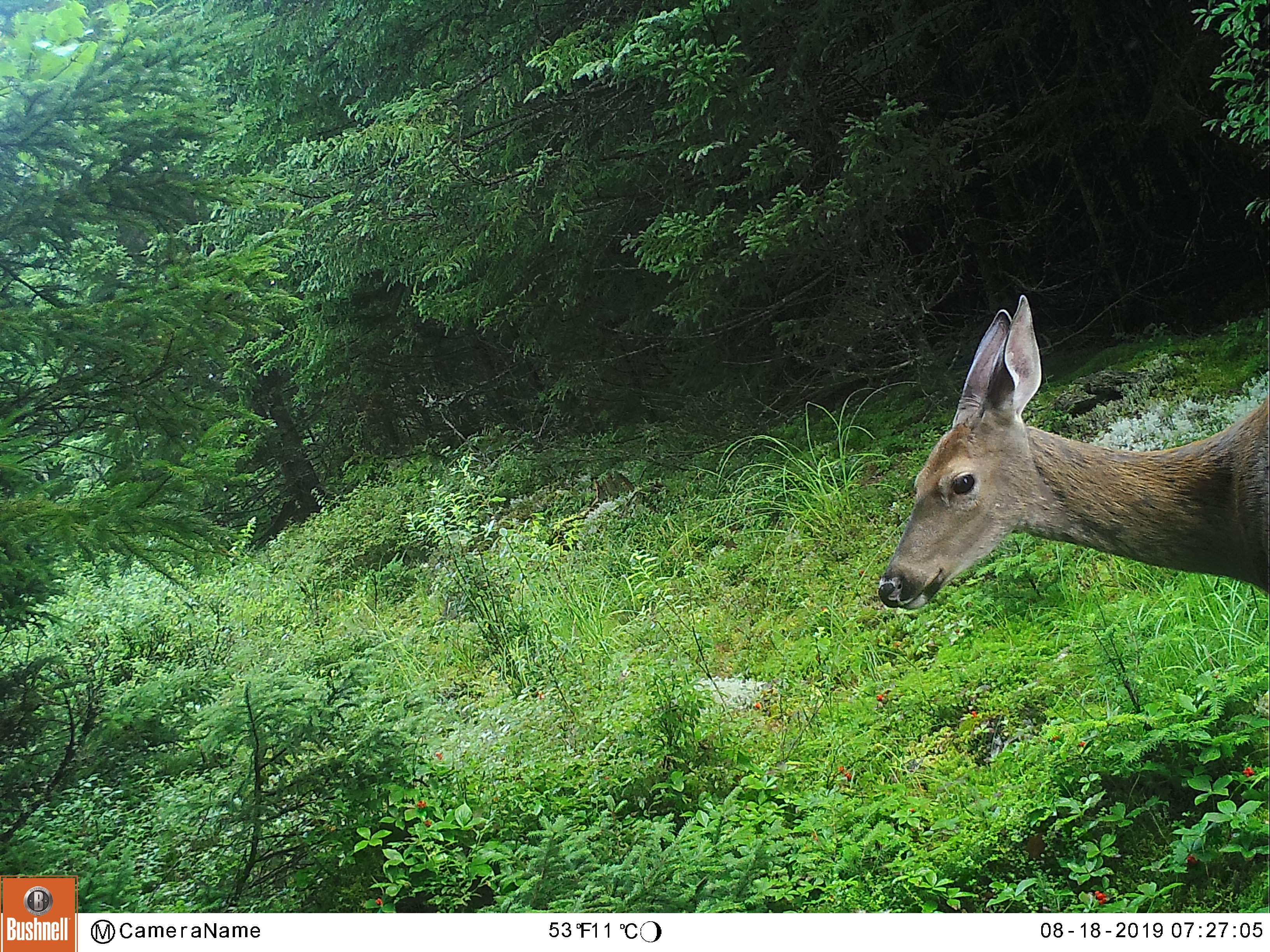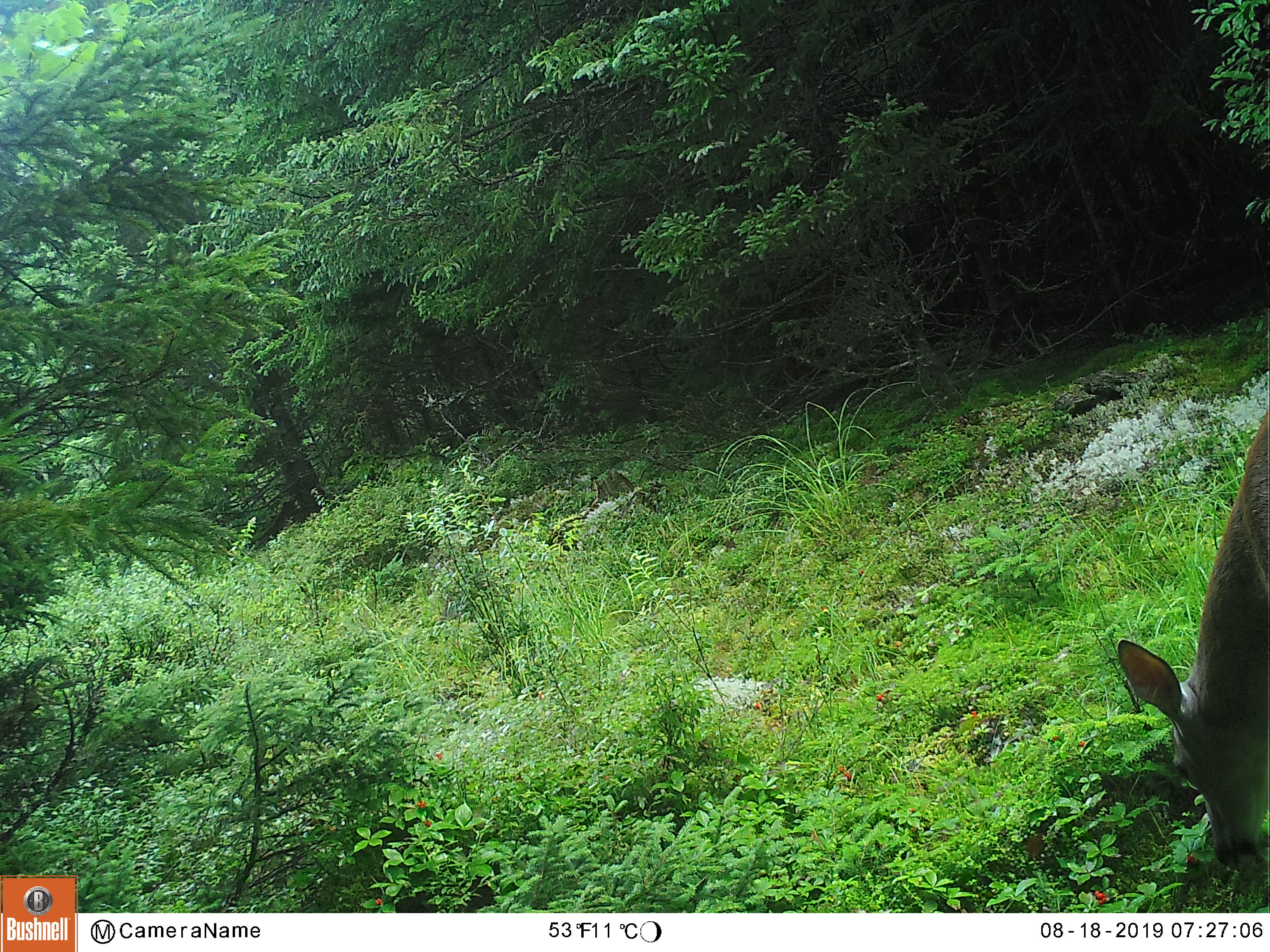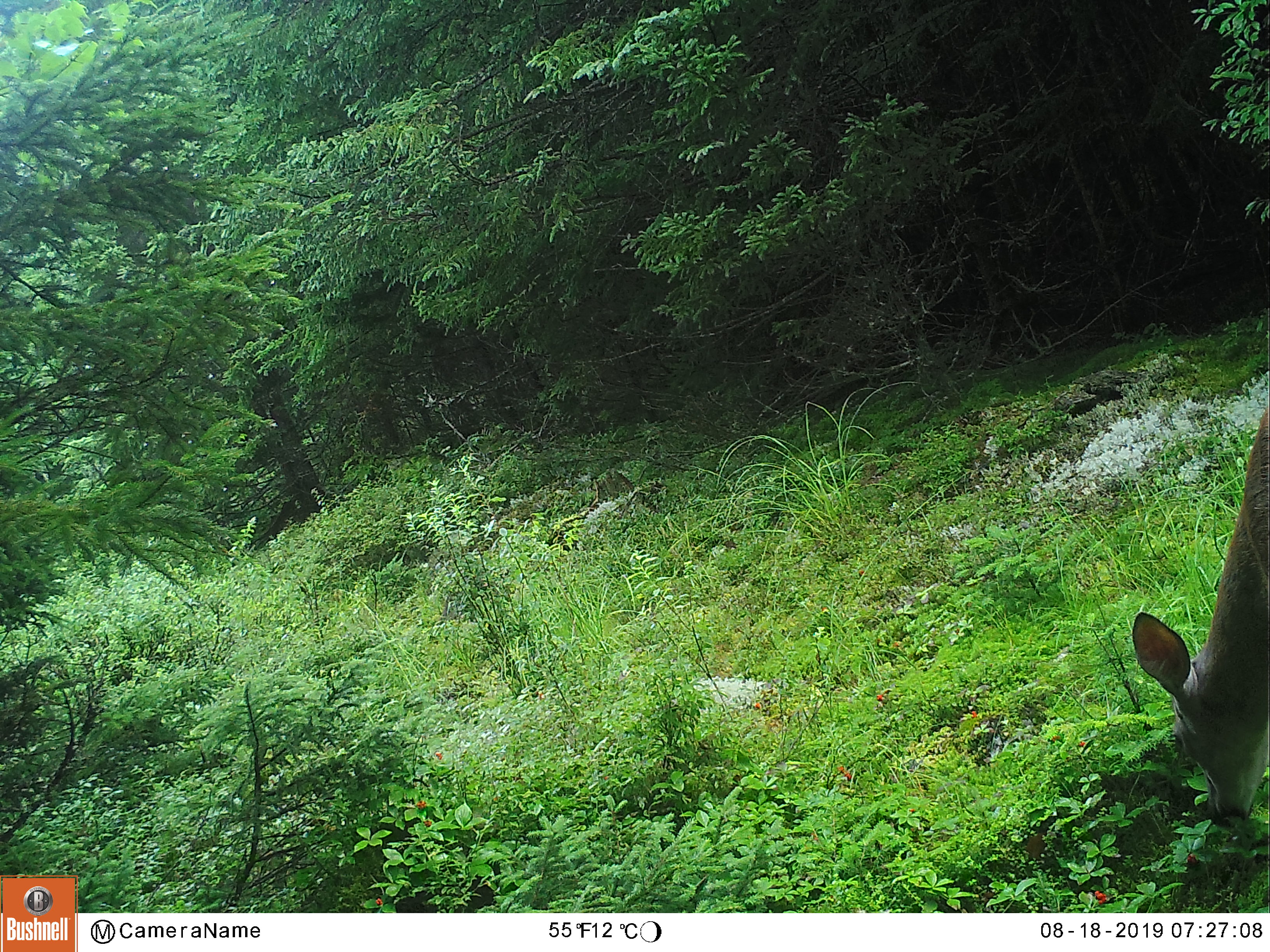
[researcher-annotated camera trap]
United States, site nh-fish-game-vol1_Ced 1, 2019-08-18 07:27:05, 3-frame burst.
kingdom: Animalia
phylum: Chordata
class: Mammalia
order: Artiodactyla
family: Cervidae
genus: Odocoileus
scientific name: Odocoileus virginianus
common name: white-tailed deer